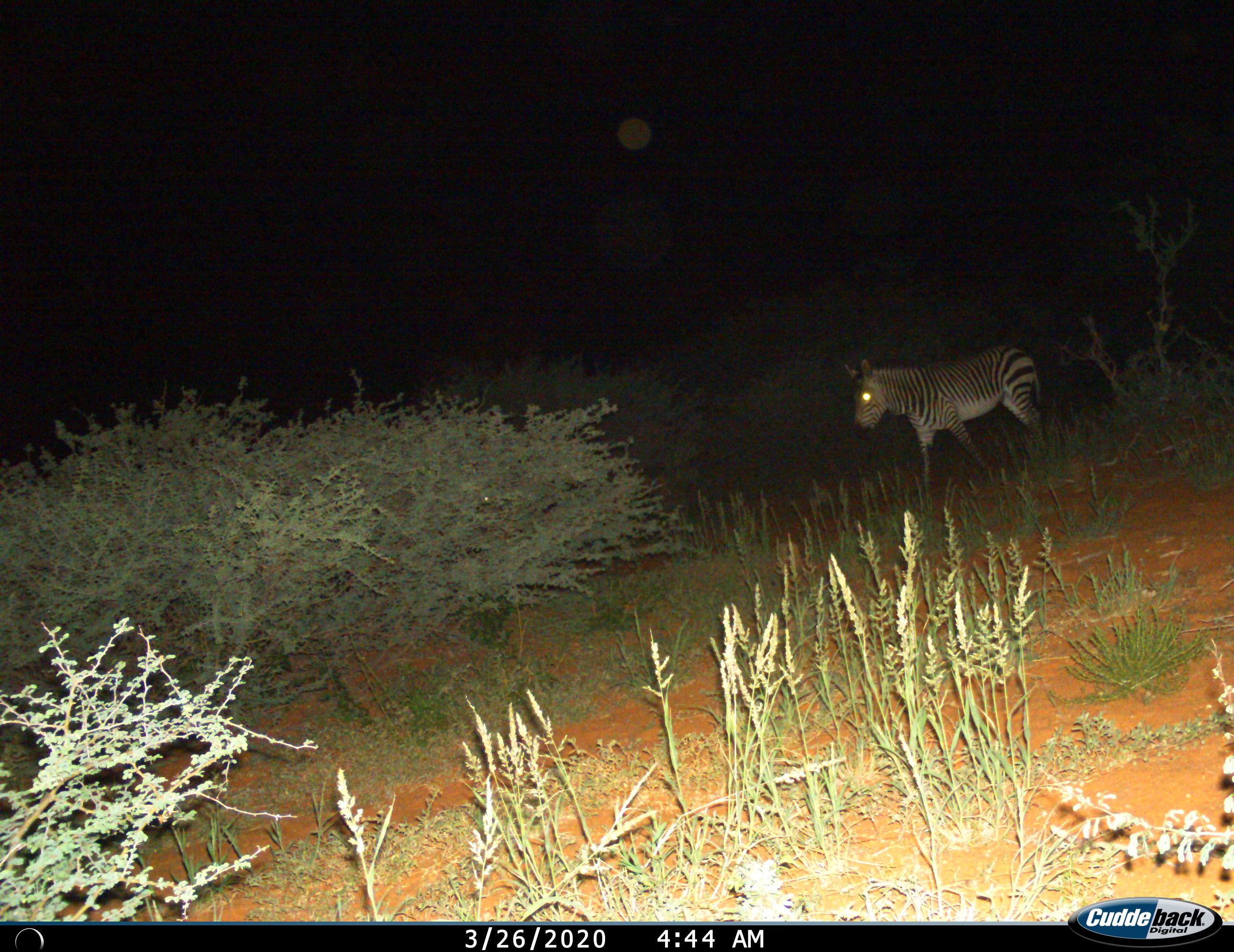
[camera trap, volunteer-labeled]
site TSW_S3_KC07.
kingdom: Animalia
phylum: Chordata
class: Mammalia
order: Perissodactyla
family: Equidae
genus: Equus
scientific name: Equus zebra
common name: mountain zebra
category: zebramountain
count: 1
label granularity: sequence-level